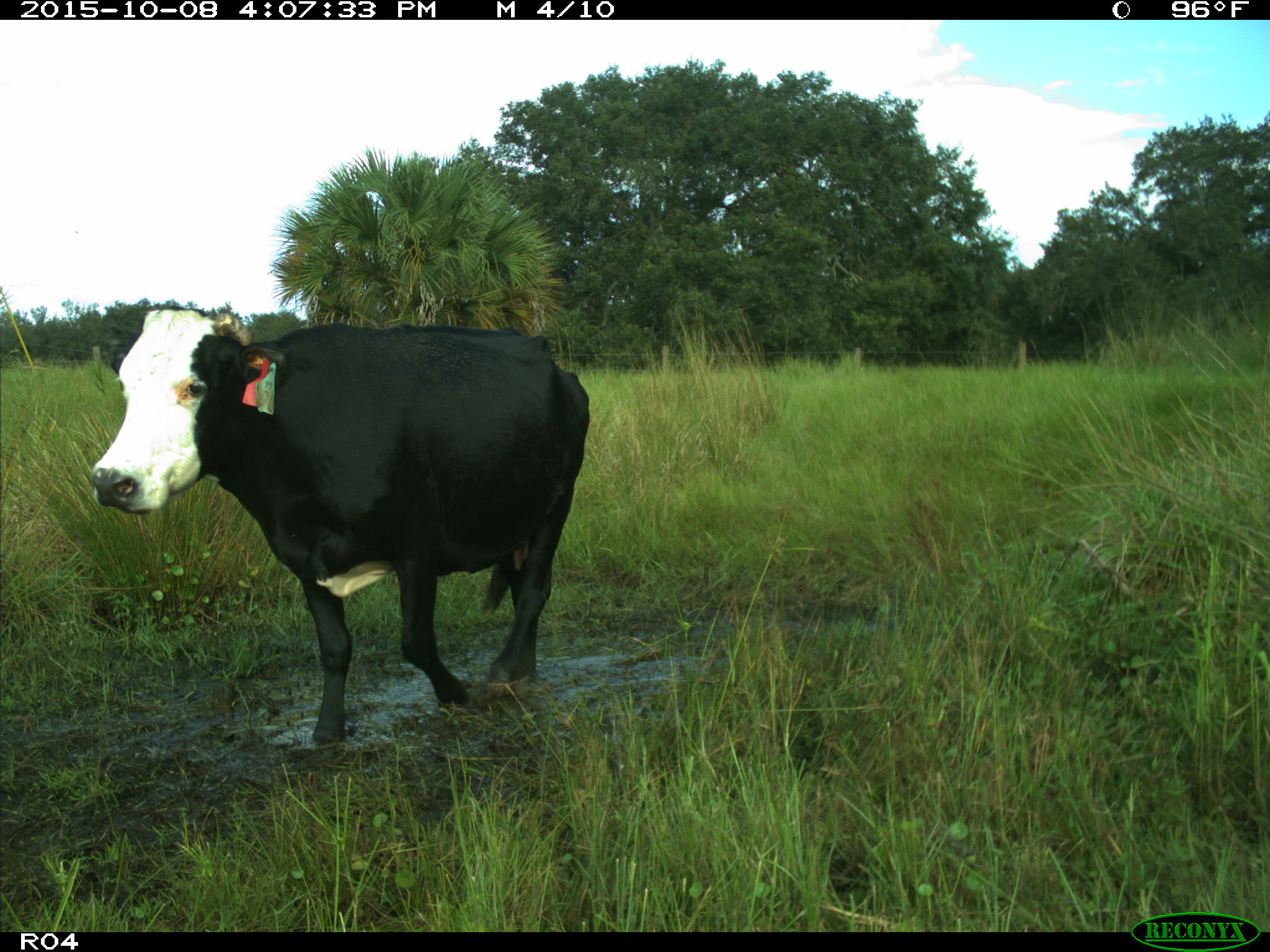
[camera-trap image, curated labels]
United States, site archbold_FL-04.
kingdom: Animalia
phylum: Chordata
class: Mammalia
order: Artiodactyla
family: Bovidae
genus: Bos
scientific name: Bos taurus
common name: domestic cow